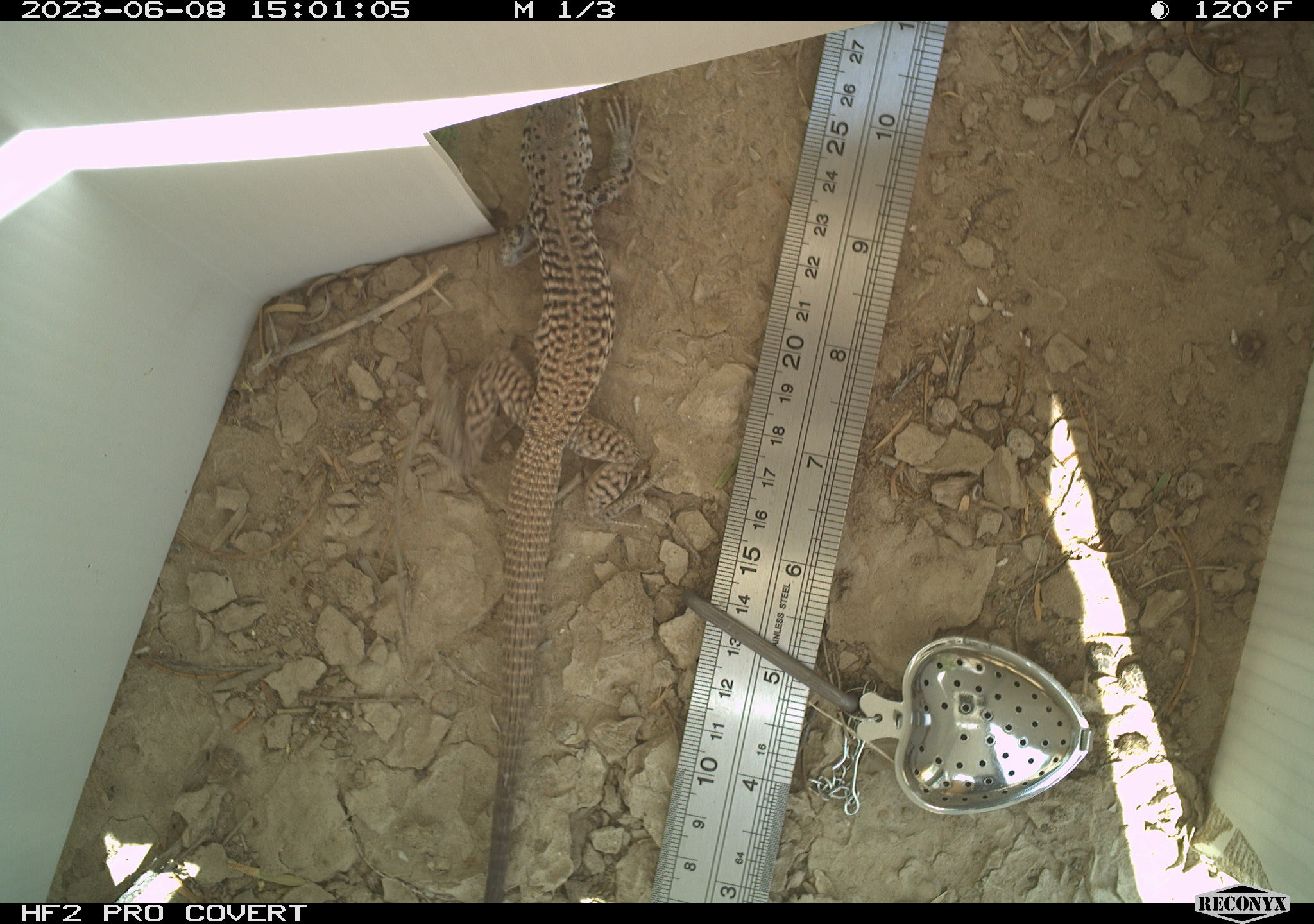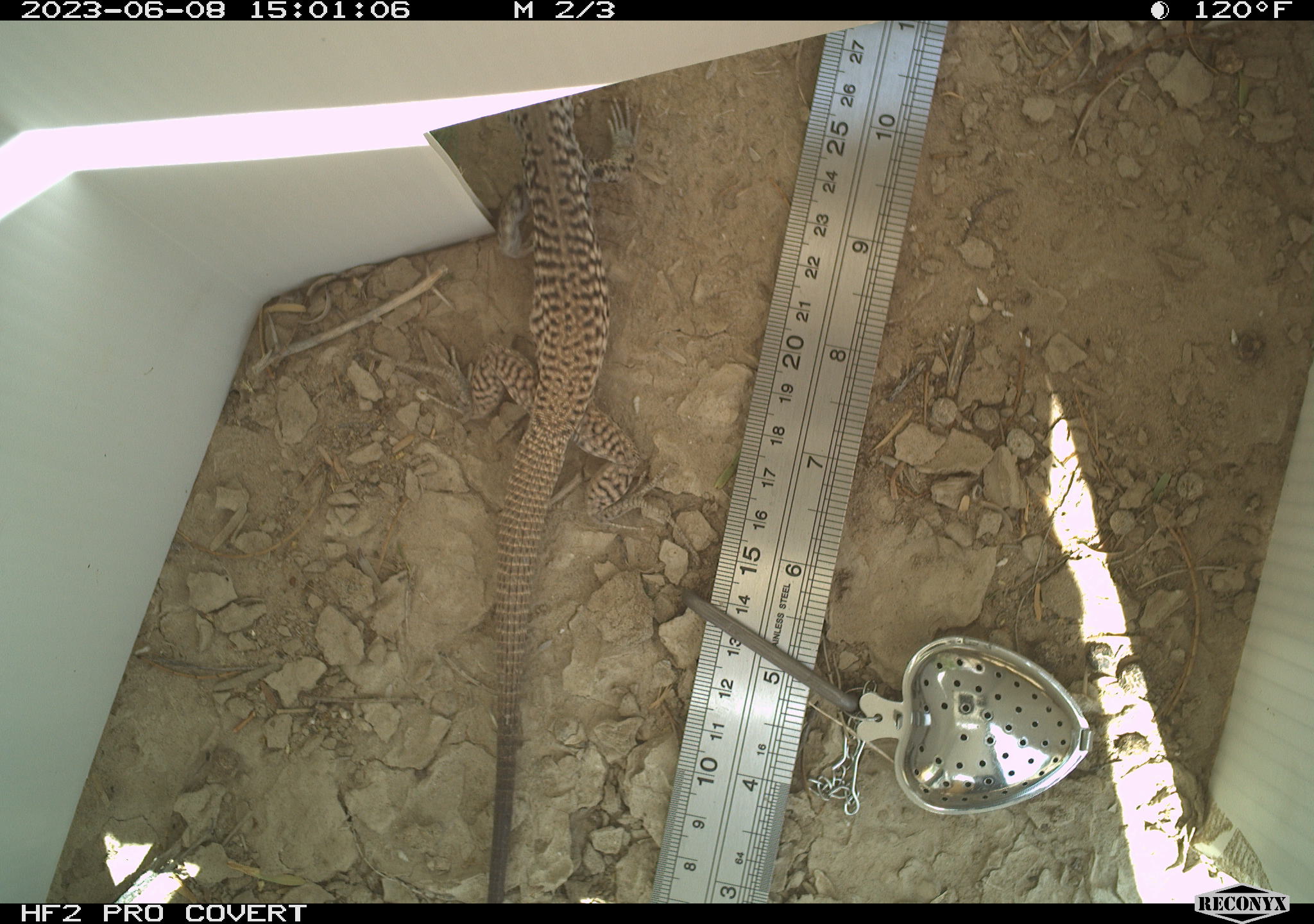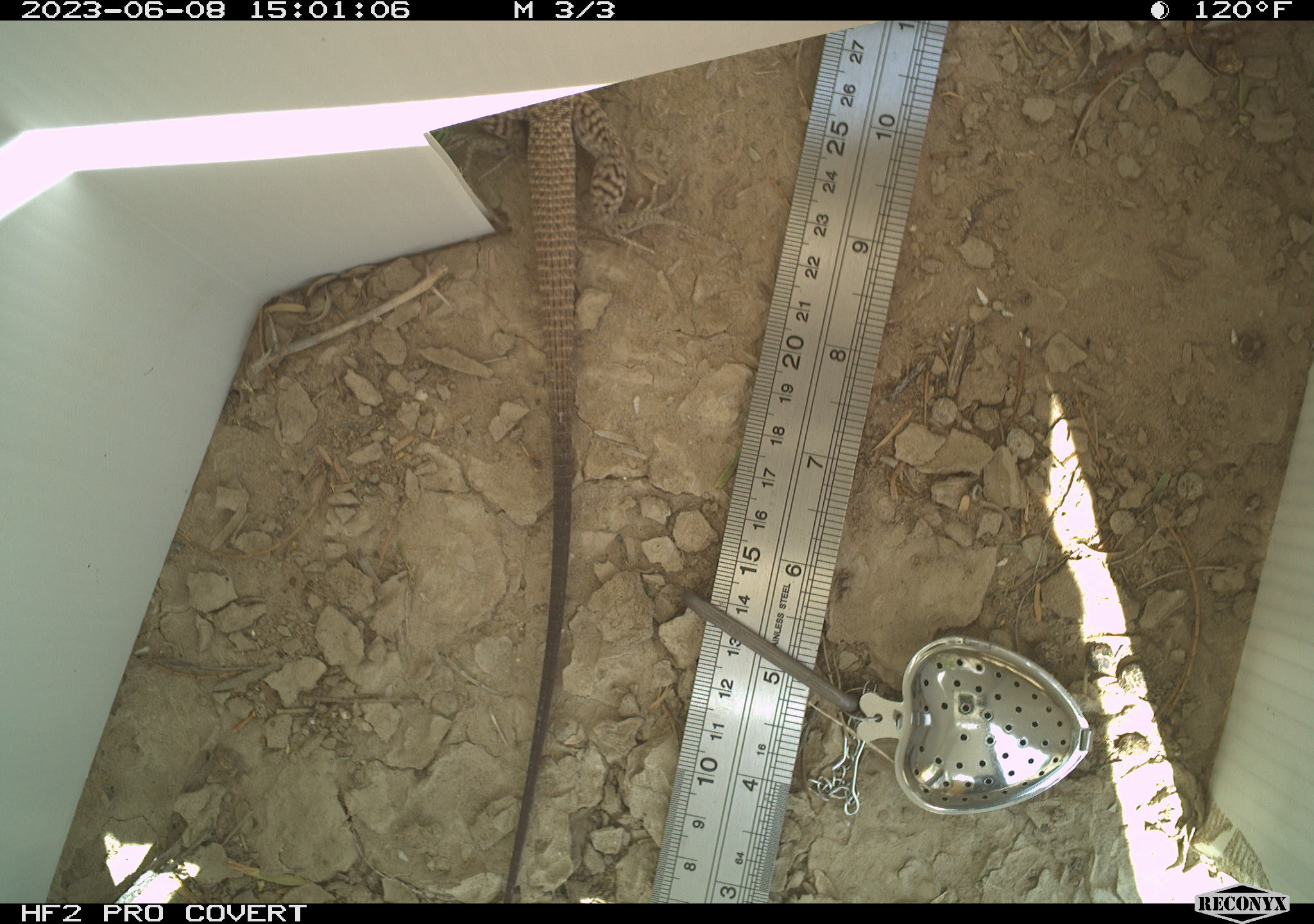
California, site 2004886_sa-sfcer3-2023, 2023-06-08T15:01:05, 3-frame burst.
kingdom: Animalia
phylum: Chordata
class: Reptilia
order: Squamata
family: Teiidae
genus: Aspidoscelis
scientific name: Aspidoscelis tigris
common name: western whiptail